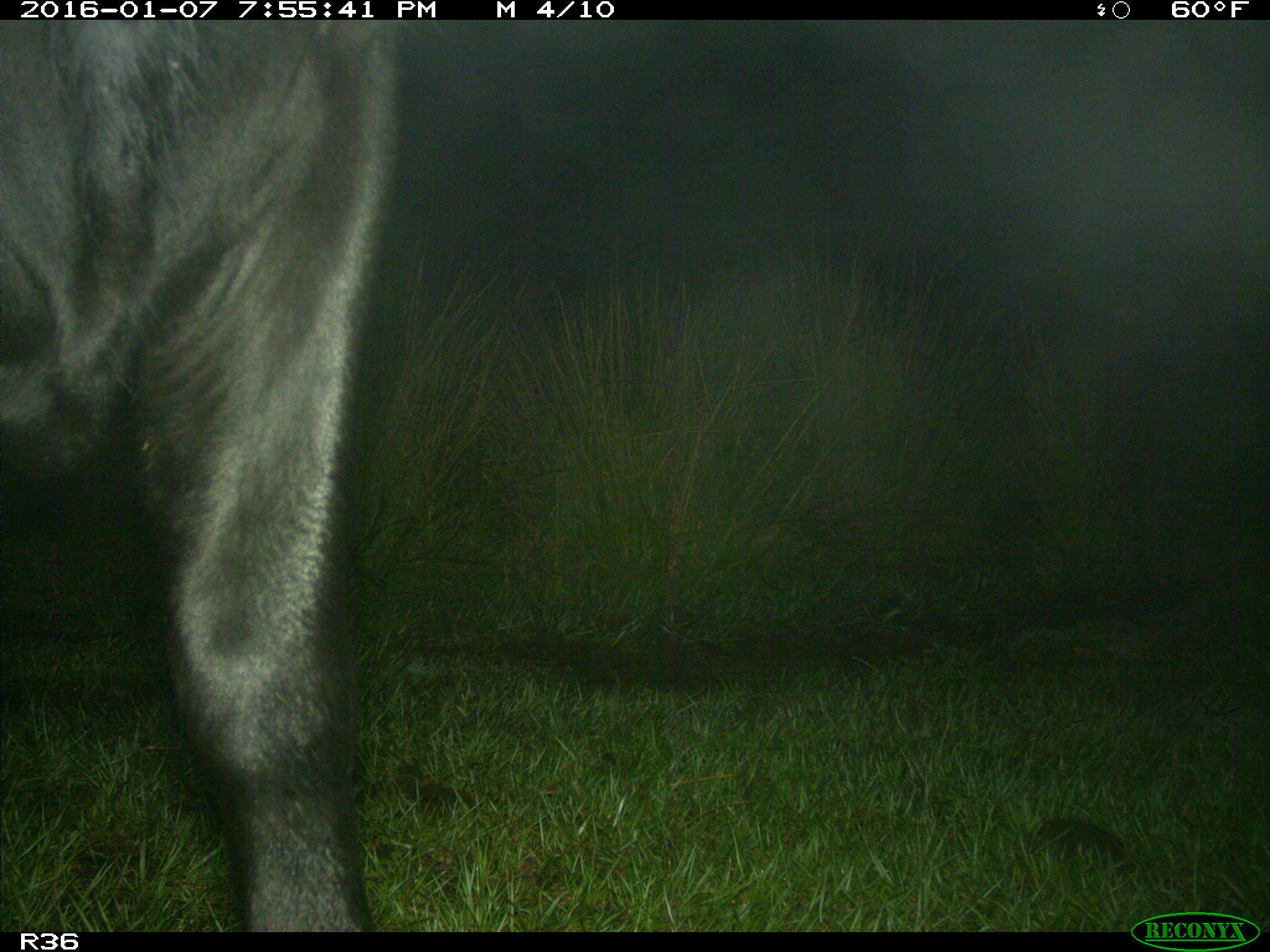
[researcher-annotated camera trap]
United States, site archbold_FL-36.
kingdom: Animalia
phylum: Chordata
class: Mammalia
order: Artiodactyla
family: Bovidae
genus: Bos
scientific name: Bos taurus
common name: domestic cow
Bos taurus (domestic cow).